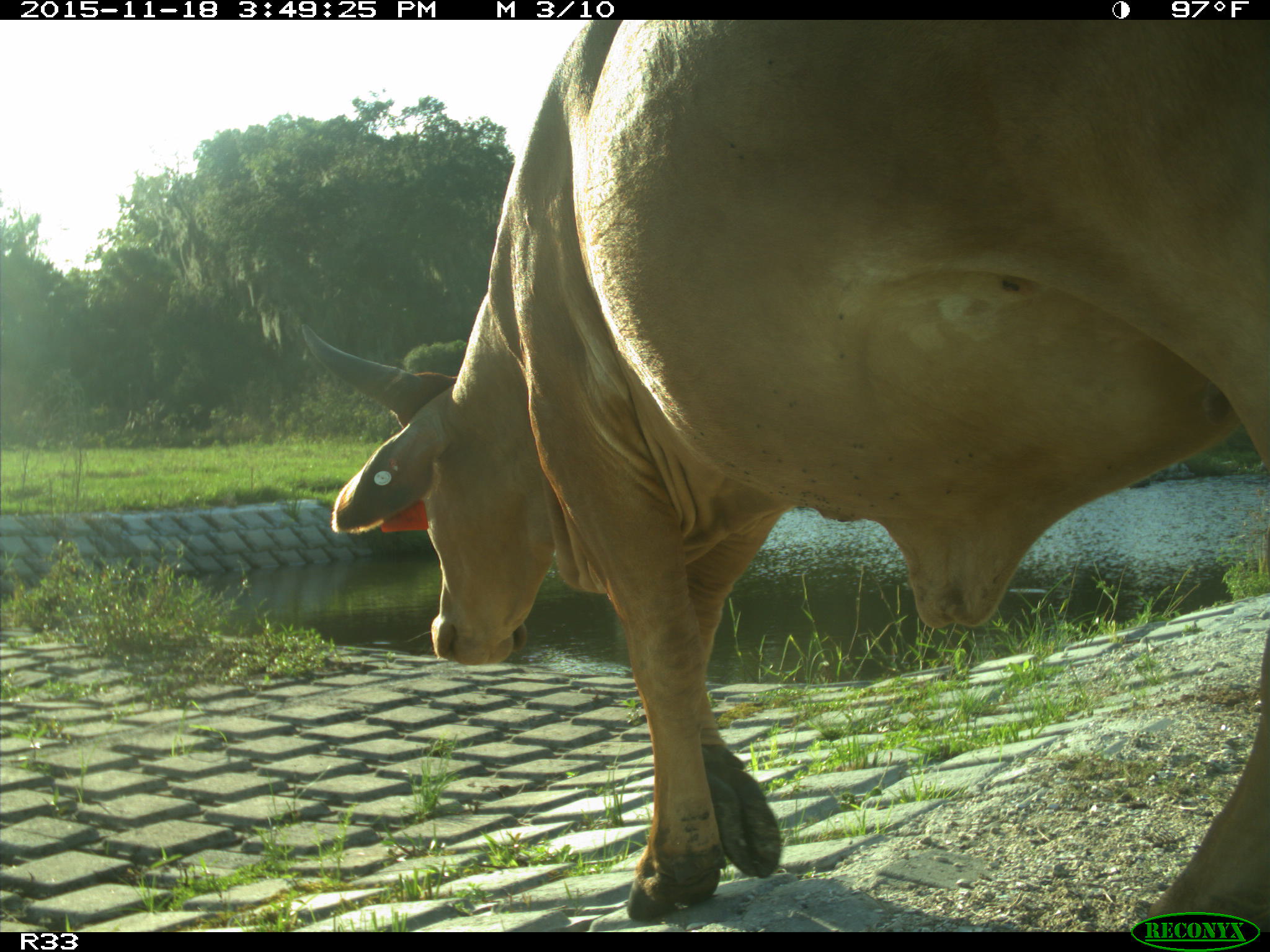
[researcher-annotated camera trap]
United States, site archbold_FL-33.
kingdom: Animalia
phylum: Chordata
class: Mammalia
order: Artiodactyla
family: Bovidae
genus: Bos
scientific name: Bos taurus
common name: domestic cow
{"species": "Bos taurus (domestic cow)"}